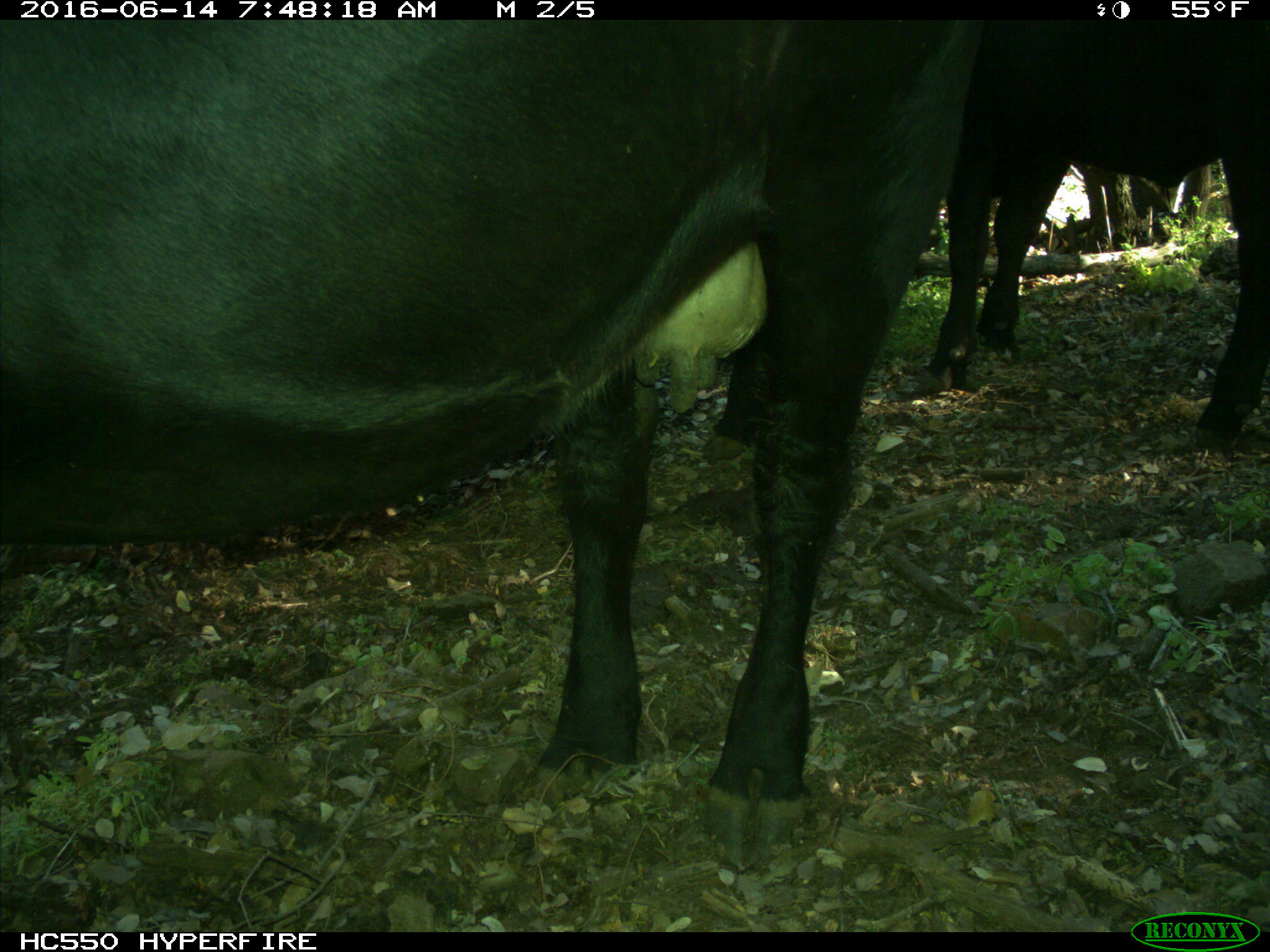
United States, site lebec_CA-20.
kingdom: Animalia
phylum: Chordata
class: Mammalia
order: Artiodactyla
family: Bovidae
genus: Bos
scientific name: Bos taurus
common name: domestic cow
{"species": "Bos taurus (domestic cow)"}